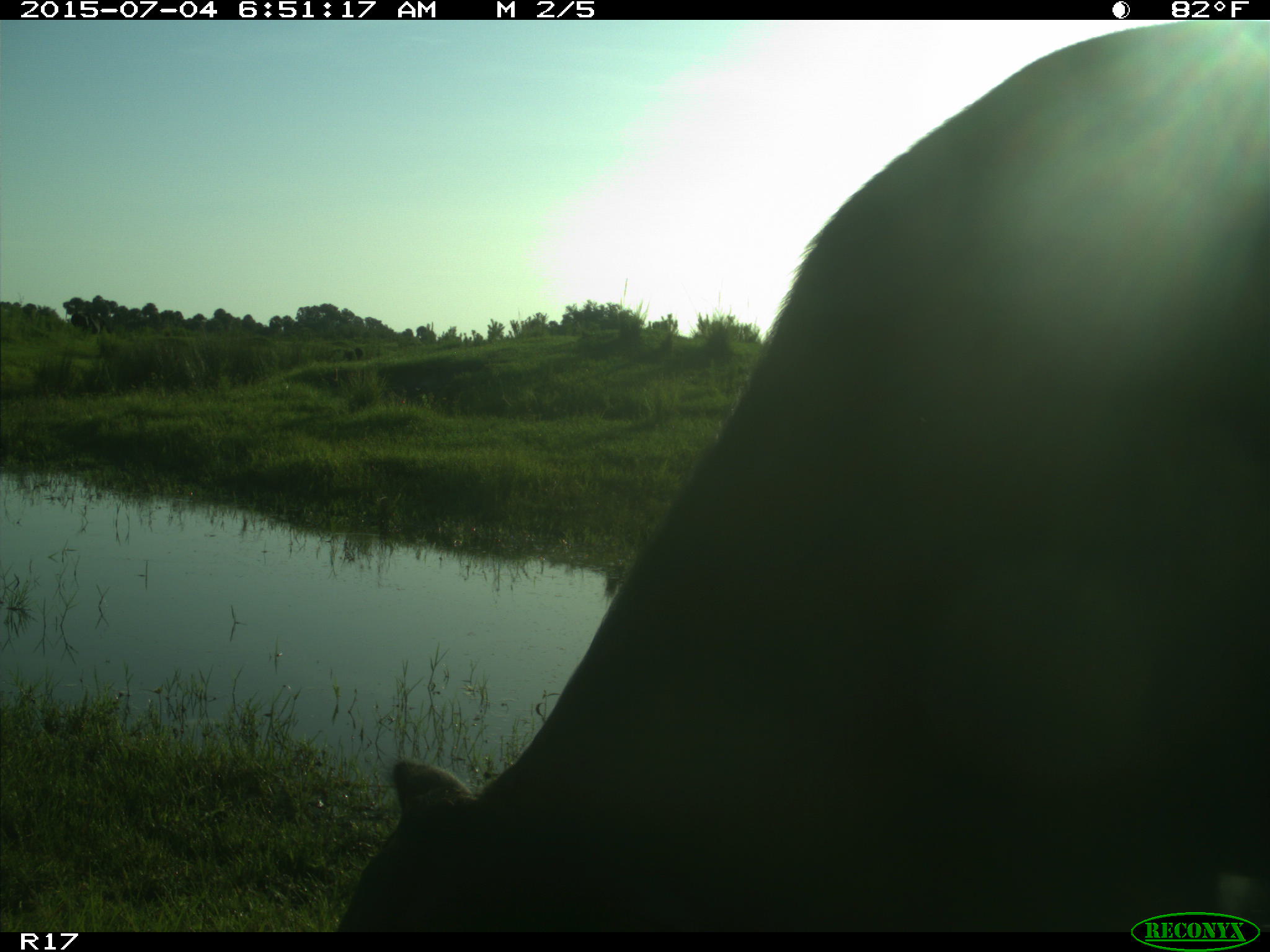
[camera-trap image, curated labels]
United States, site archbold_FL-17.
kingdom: Animalia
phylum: Chordata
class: Mammalia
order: Artiodactyla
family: Bovidae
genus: Bos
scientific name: Bos taurus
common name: domestic cow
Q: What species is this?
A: Bos taurus (domestic cow).